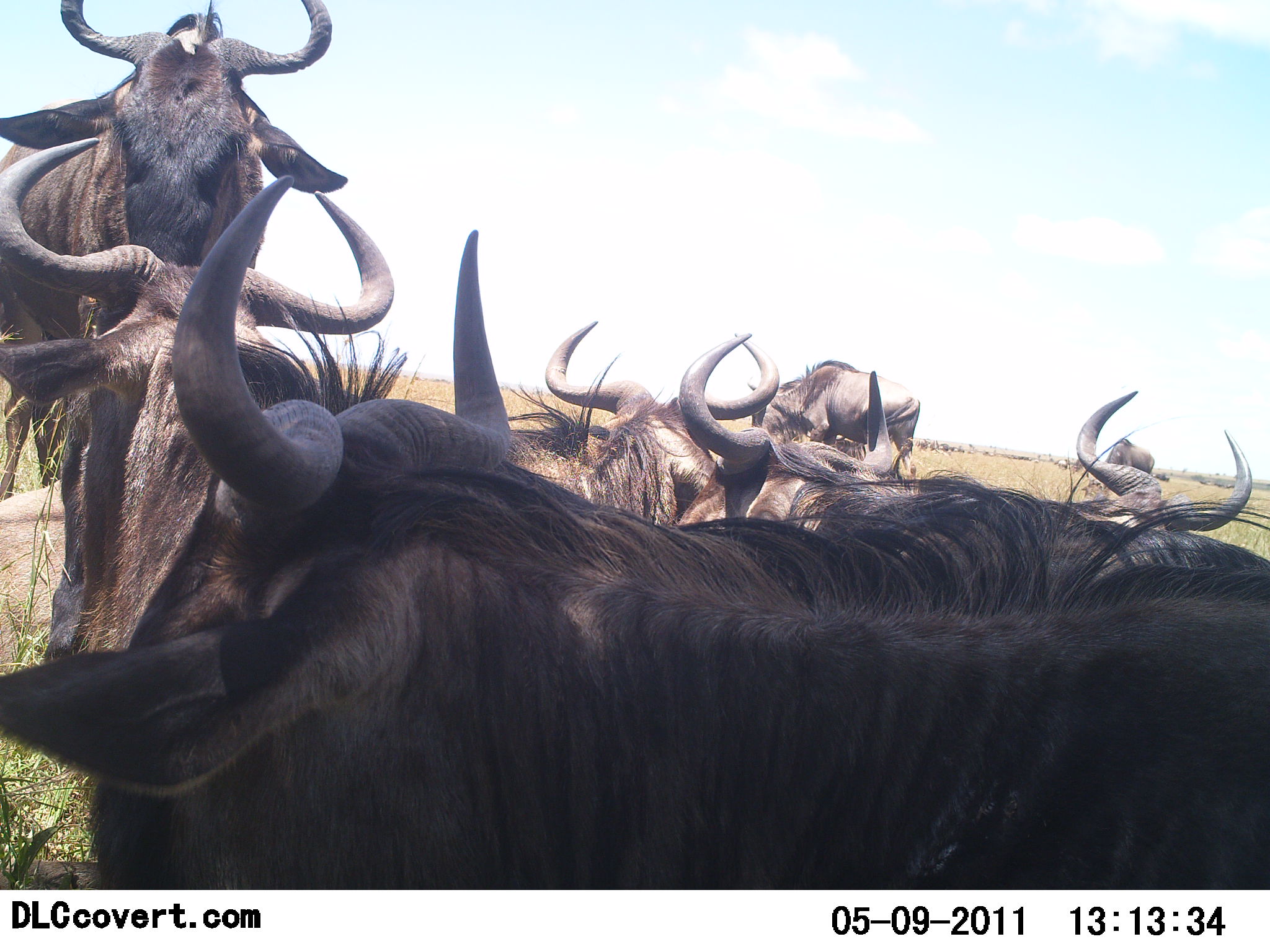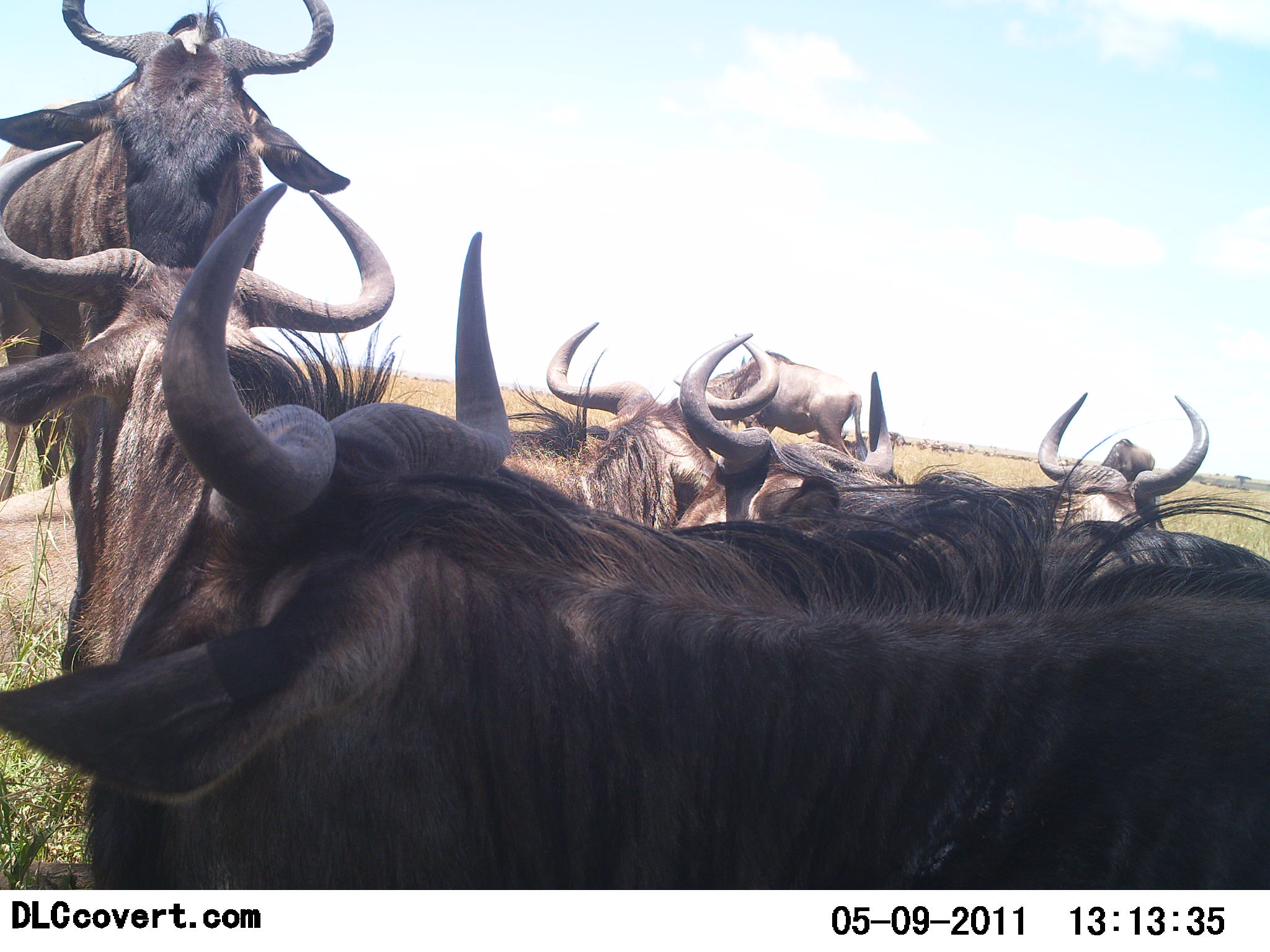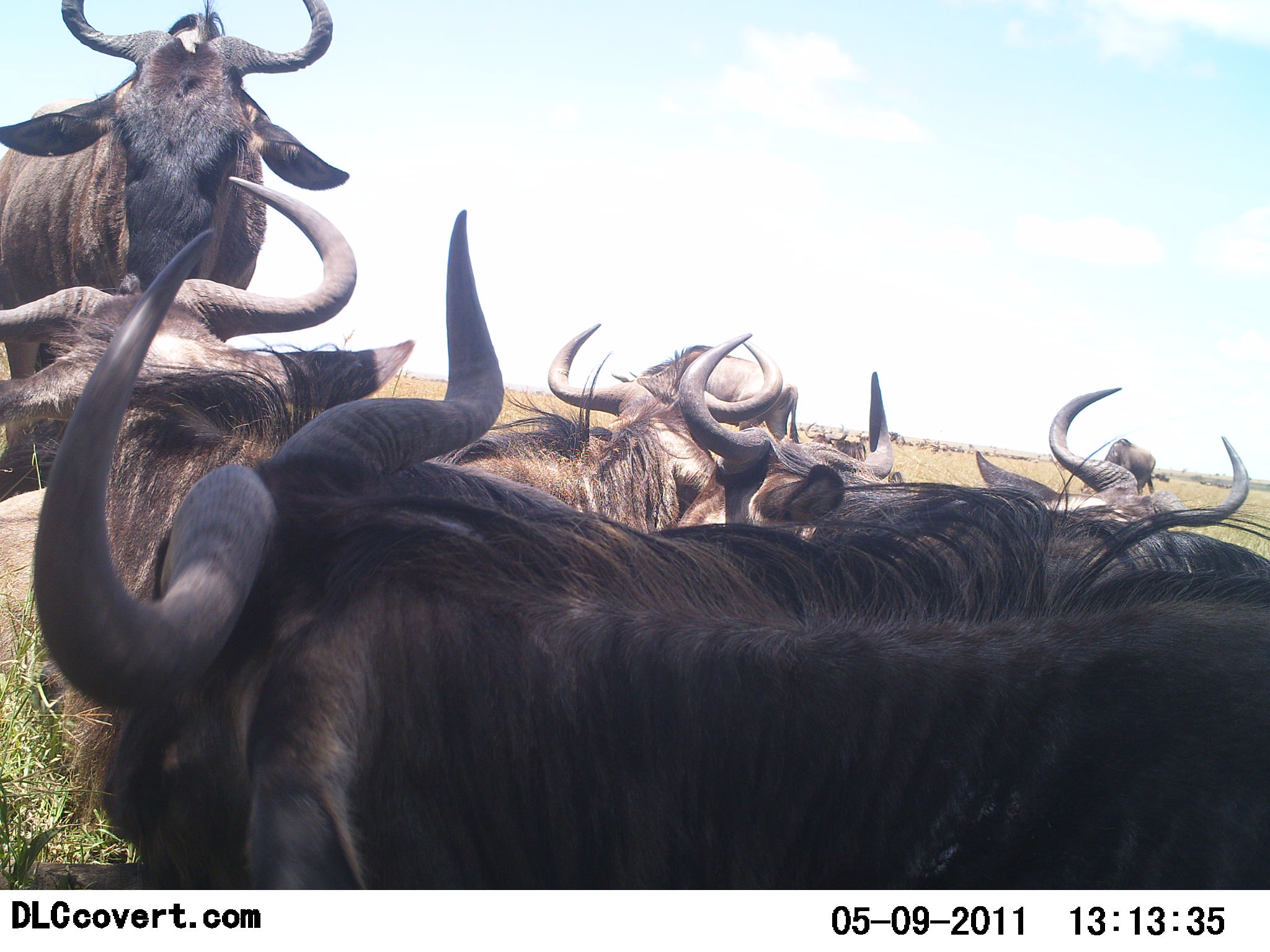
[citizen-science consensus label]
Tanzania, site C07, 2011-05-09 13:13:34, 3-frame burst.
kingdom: Animalia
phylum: Chordata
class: Mammalia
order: Artiodactyla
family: Bovidae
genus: Connochaetes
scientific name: Connochaetes taurinus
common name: blue wildebeest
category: wildebeest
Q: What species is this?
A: Wildebeest (blue wildebeest) (Connochaetes taurinus).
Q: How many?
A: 8.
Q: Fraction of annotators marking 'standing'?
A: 83%.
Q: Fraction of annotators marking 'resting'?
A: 58%.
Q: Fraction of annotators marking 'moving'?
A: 25%.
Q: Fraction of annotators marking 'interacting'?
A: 17%.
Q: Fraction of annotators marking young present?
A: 0%.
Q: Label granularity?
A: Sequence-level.